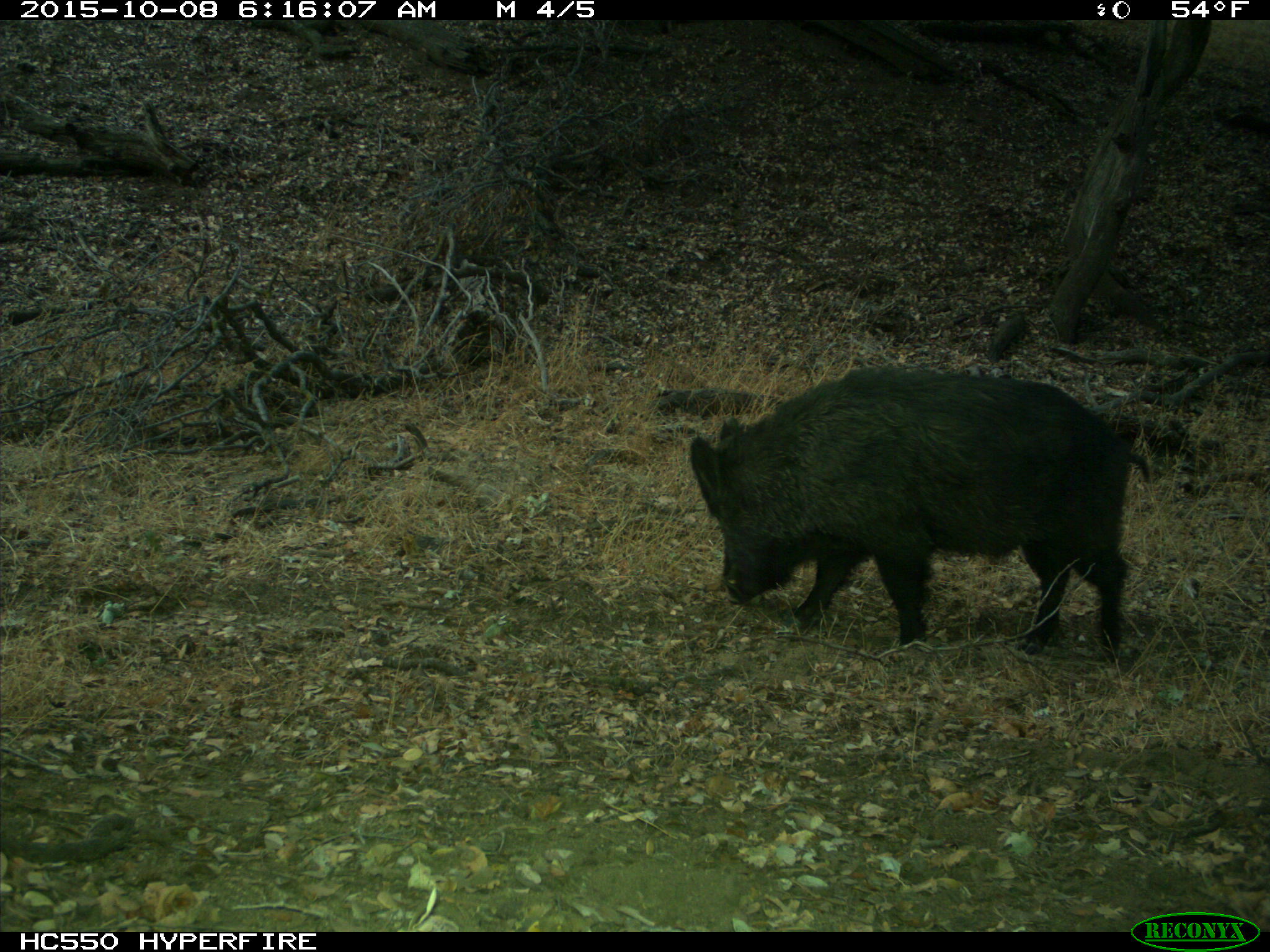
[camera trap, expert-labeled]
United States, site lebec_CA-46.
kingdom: Animalia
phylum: Chordata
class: Mammalia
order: Artiodactyla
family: Suidae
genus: Sus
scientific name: Sus scrofa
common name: wild boar